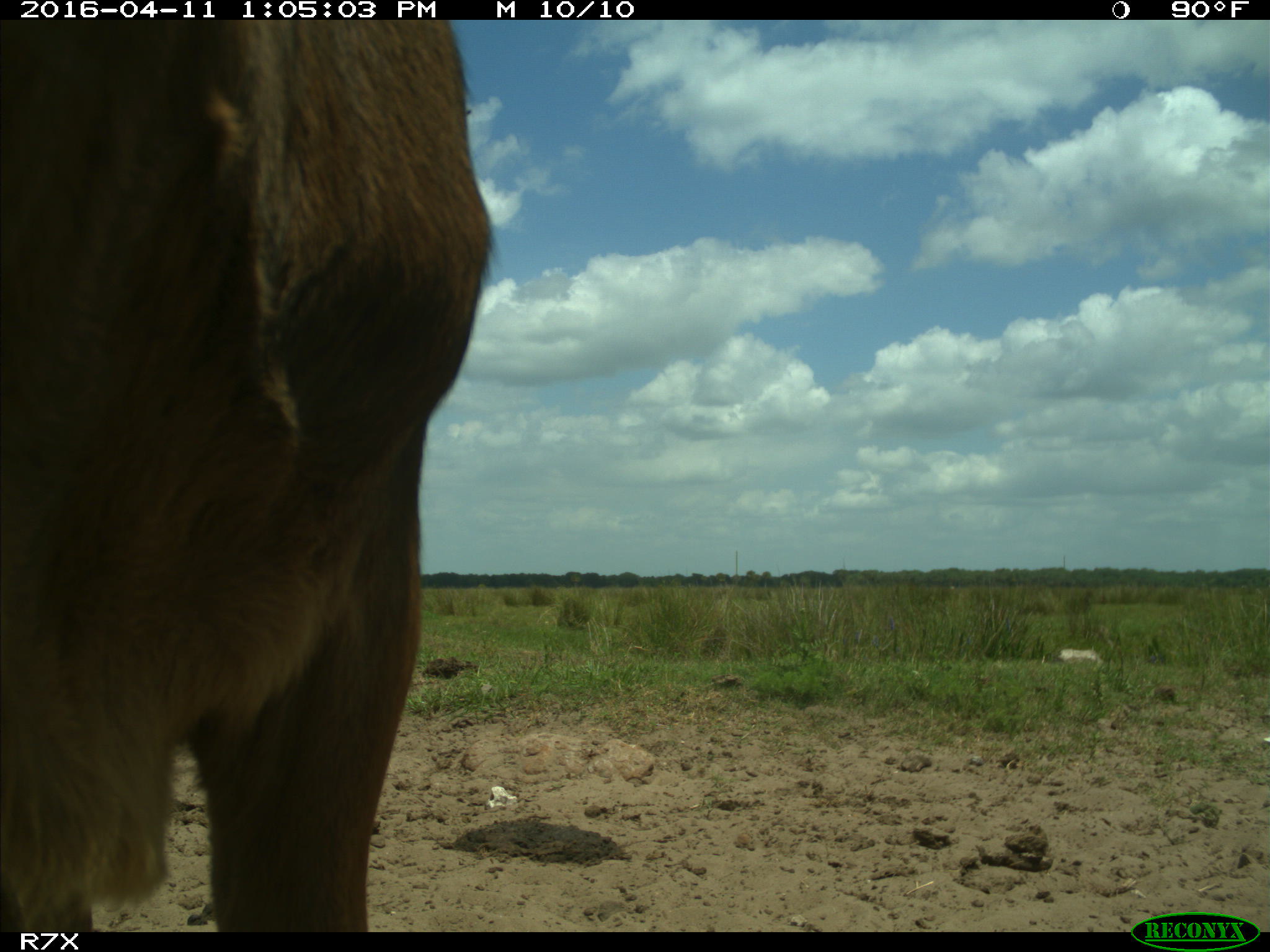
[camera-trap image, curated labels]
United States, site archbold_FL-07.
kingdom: Animalia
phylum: Chordata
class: Mammalia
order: Artiodactyla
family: Bovidae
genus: Bos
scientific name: Bos taurus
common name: domestic cow